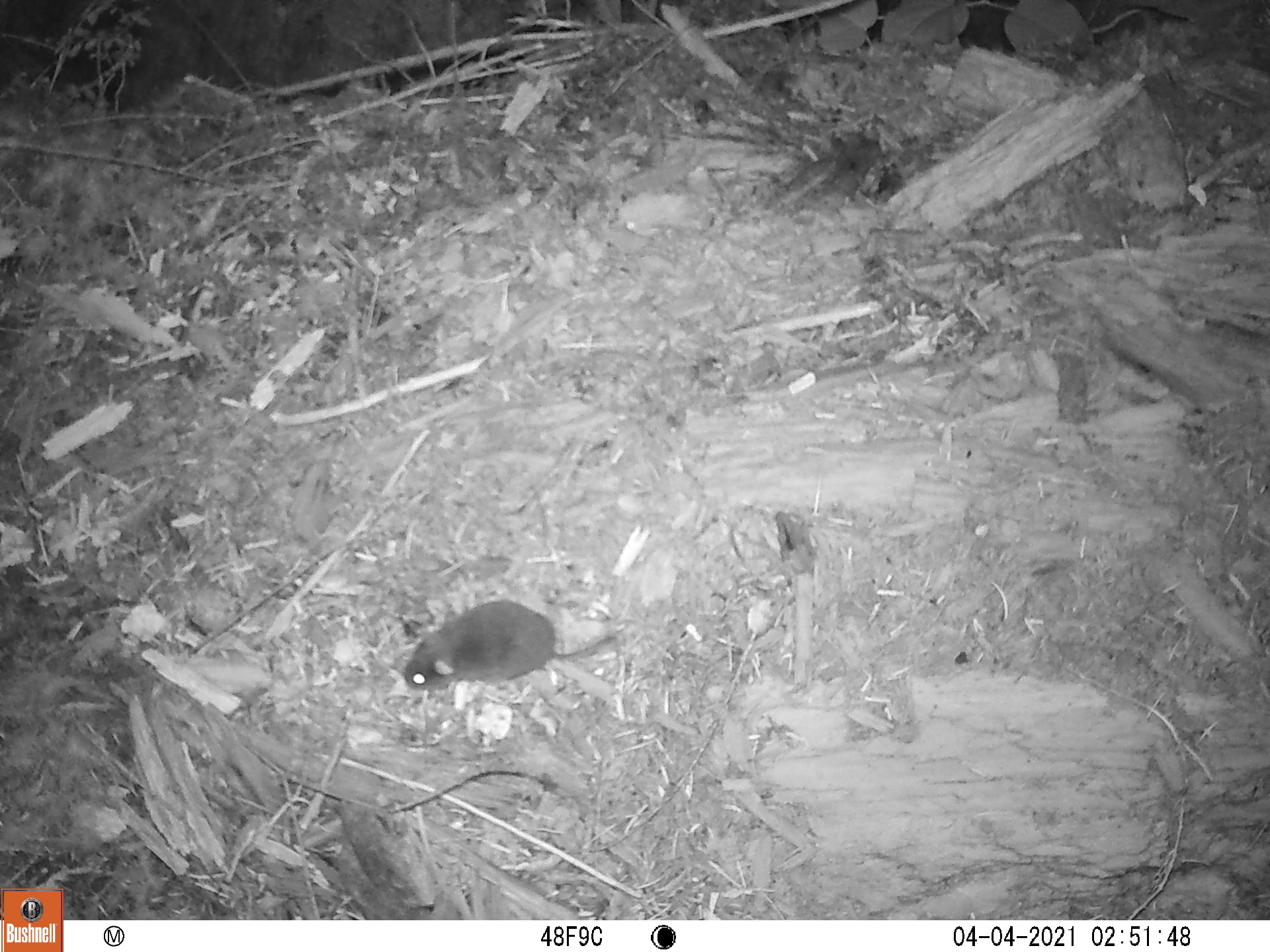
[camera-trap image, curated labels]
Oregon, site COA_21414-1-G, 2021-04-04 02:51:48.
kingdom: Animalia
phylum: Chordata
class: Mammalia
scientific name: Mammalia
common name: small mammal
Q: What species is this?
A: Small mammal (Mammalia).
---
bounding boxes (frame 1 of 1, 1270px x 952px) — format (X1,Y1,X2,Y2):
small mammal: (370,571,690,720)